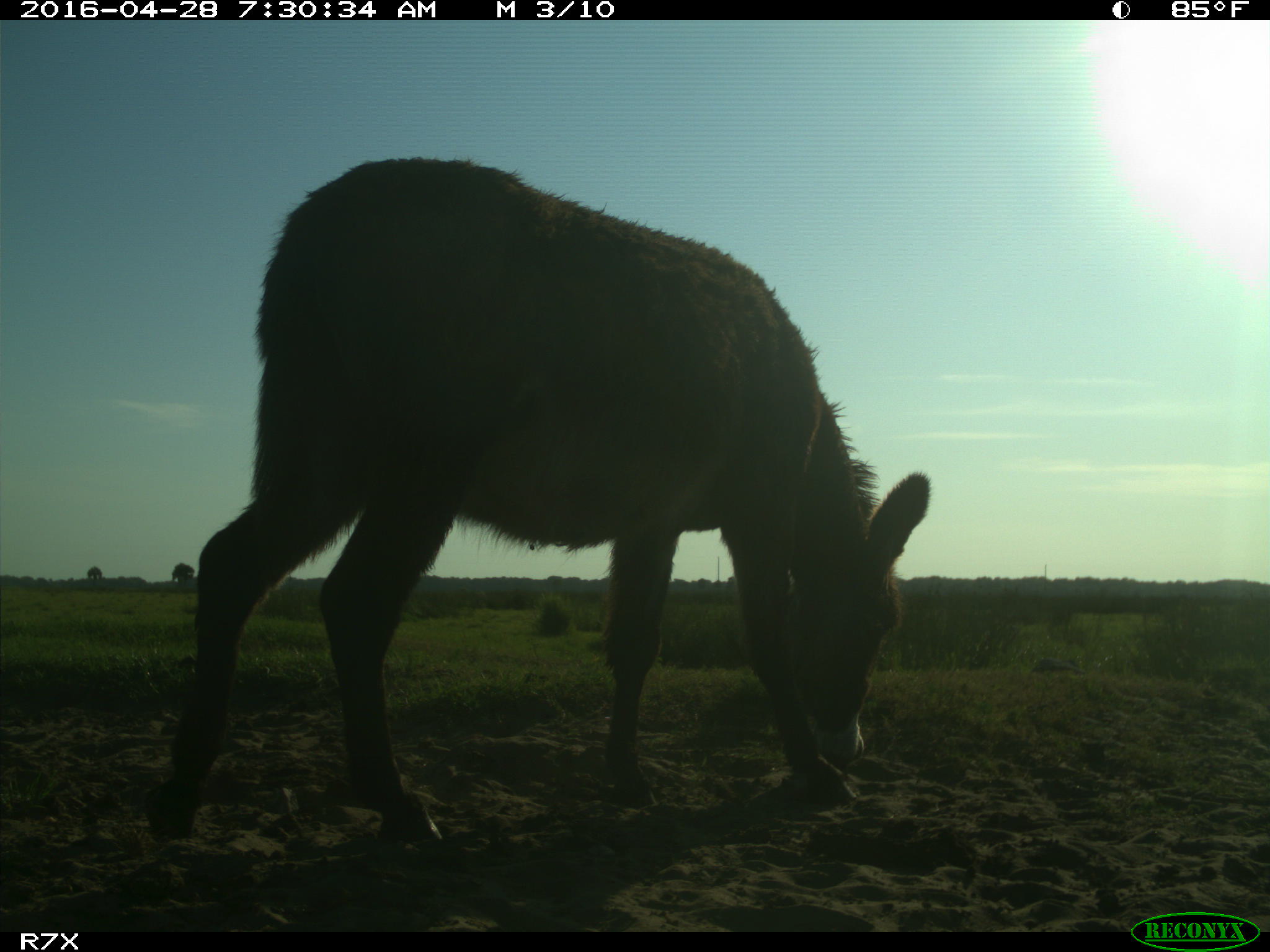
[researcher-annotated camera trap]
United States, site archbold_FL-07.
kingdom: Animalia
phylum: Chordata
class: Mammalia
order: Artiodactyla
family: Bovidae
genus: Bos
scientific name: Bos taurus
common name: domestic cow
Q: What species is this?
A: Bos taurus (domestic cow).